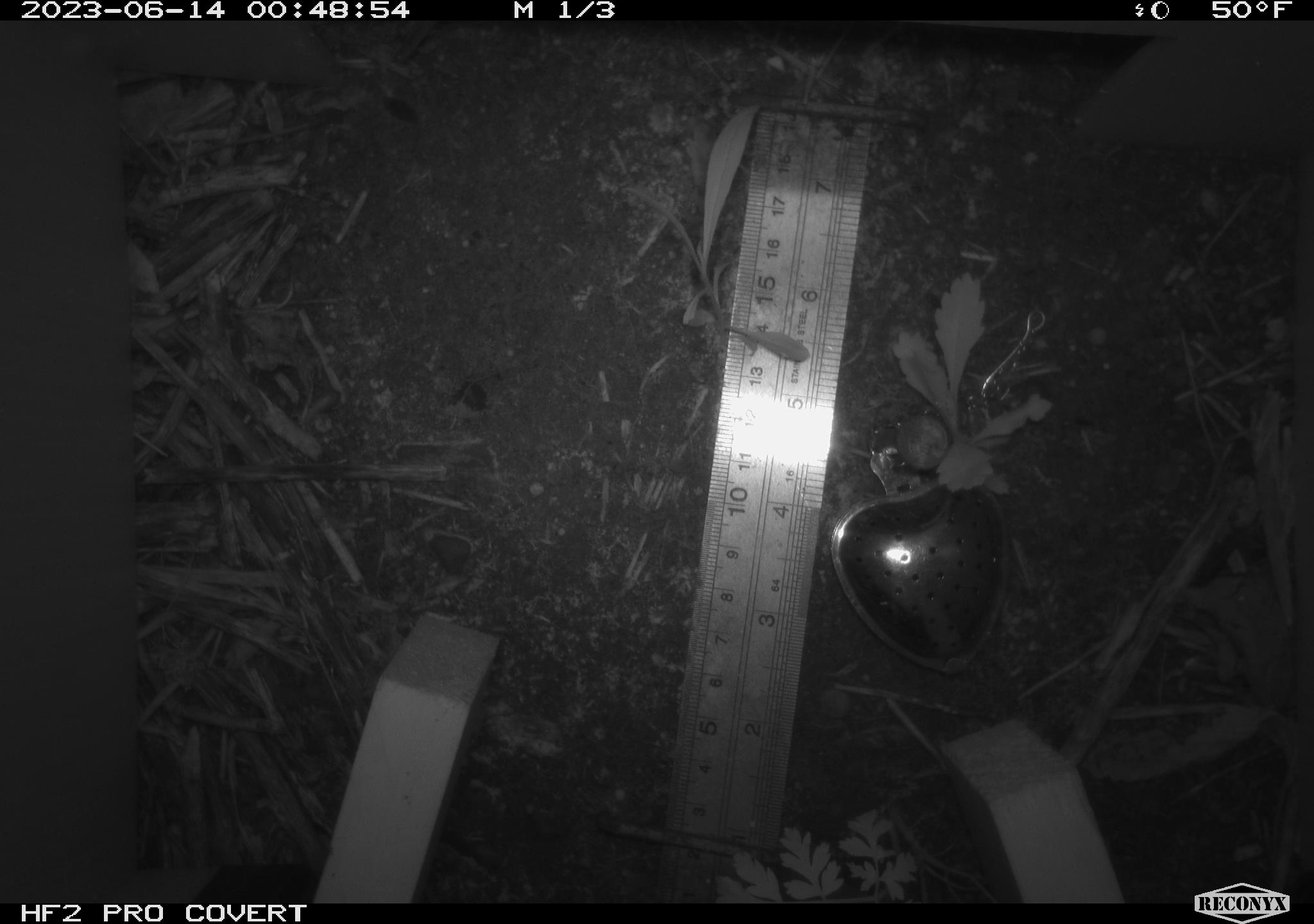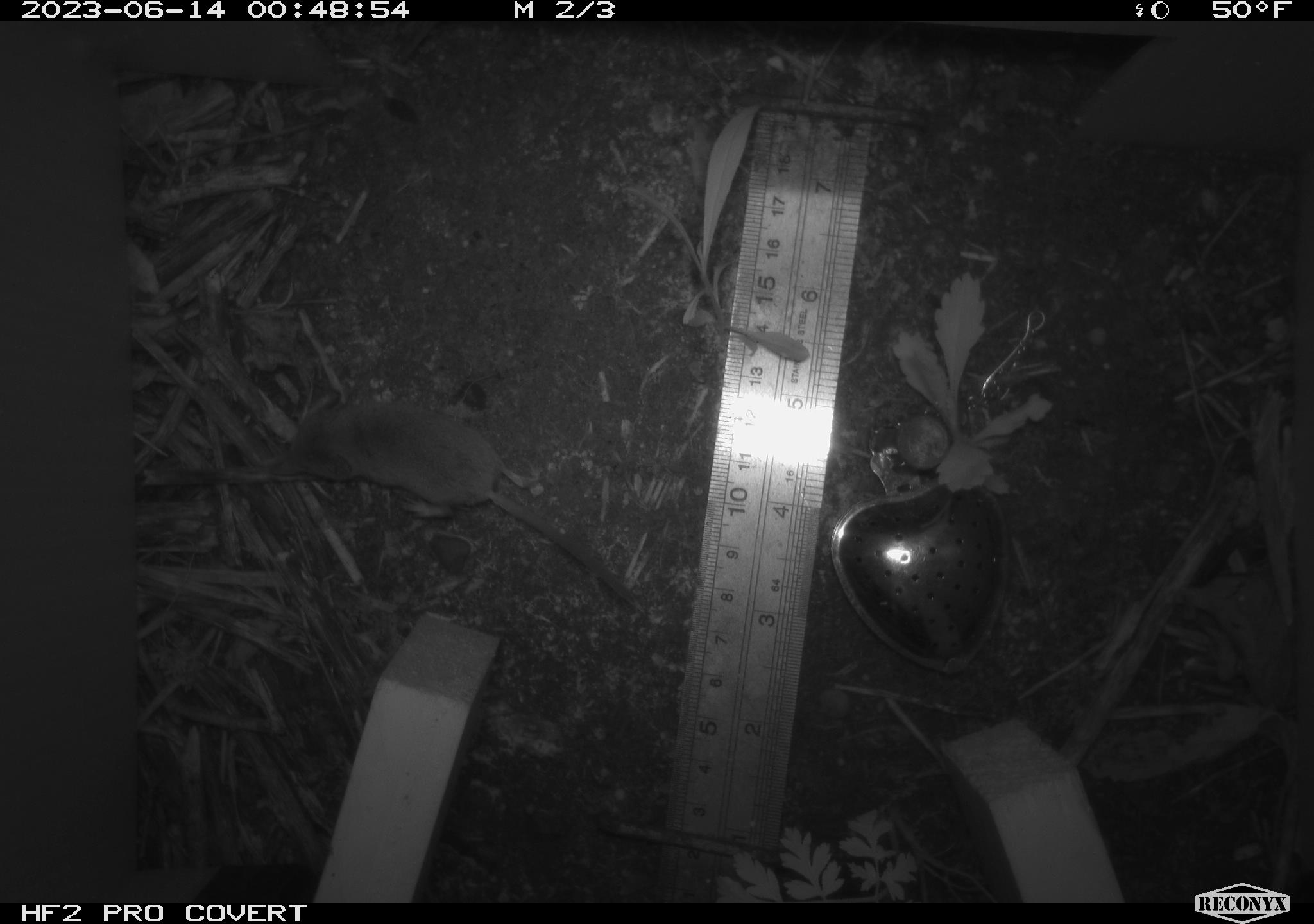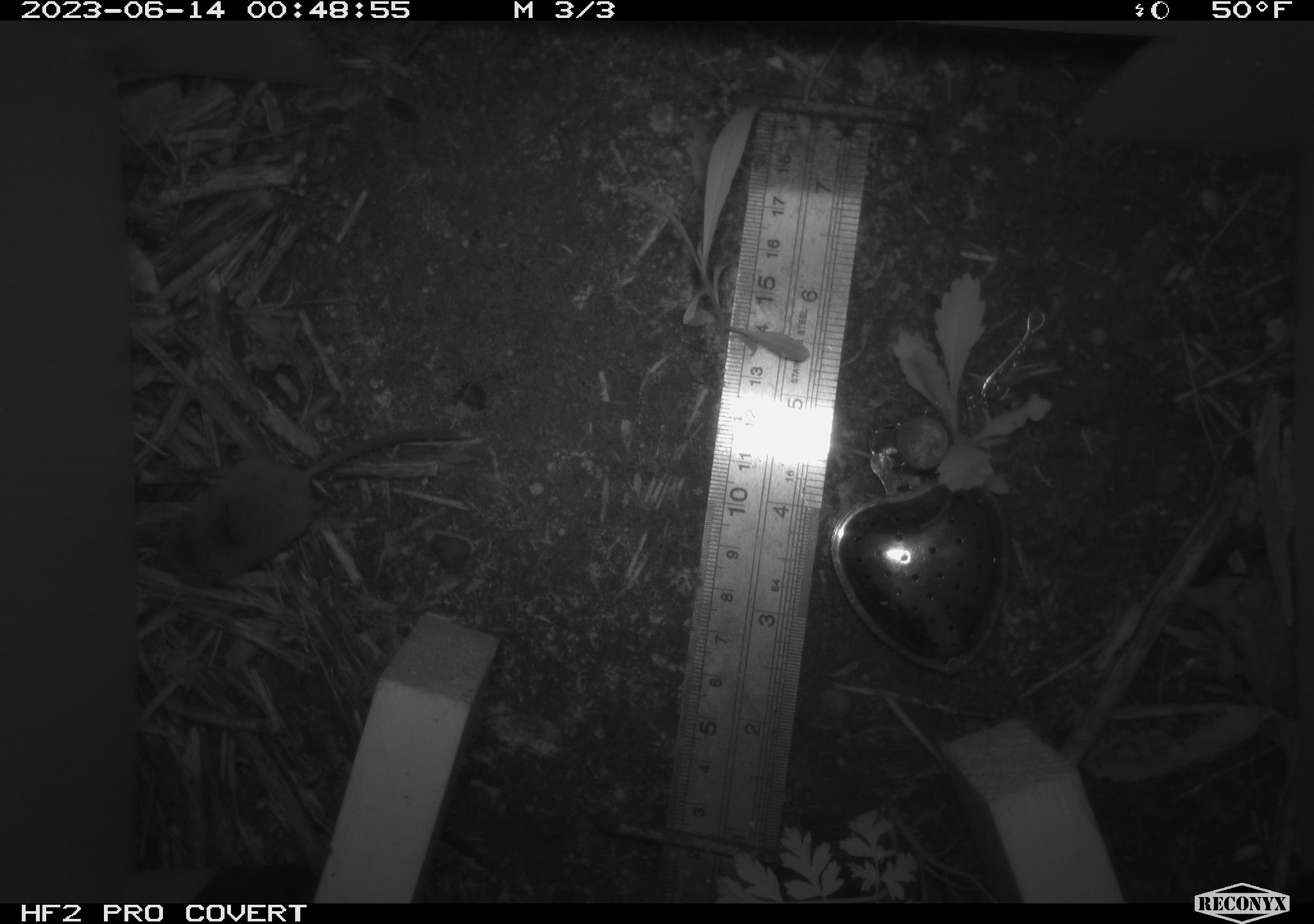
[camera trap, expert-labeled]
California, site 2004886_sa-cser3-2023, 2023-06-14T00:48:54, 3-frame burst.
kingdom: Animalia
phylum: Chordata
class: Mammalia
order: Eulipotyphla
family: Soricidae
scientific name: Soricidae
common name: shrews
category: soricidae family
Soricidae family (shrews) (Soricidae).